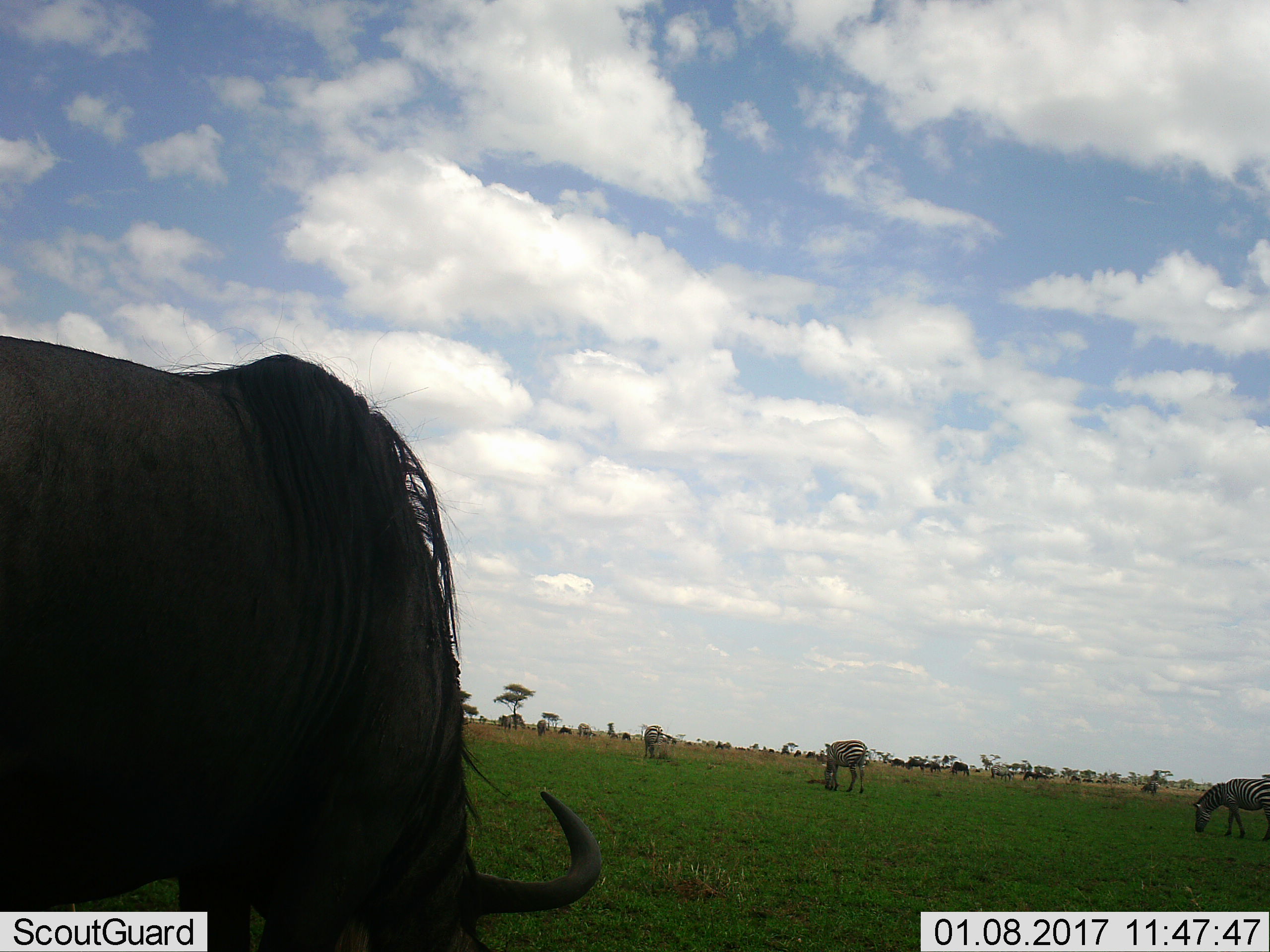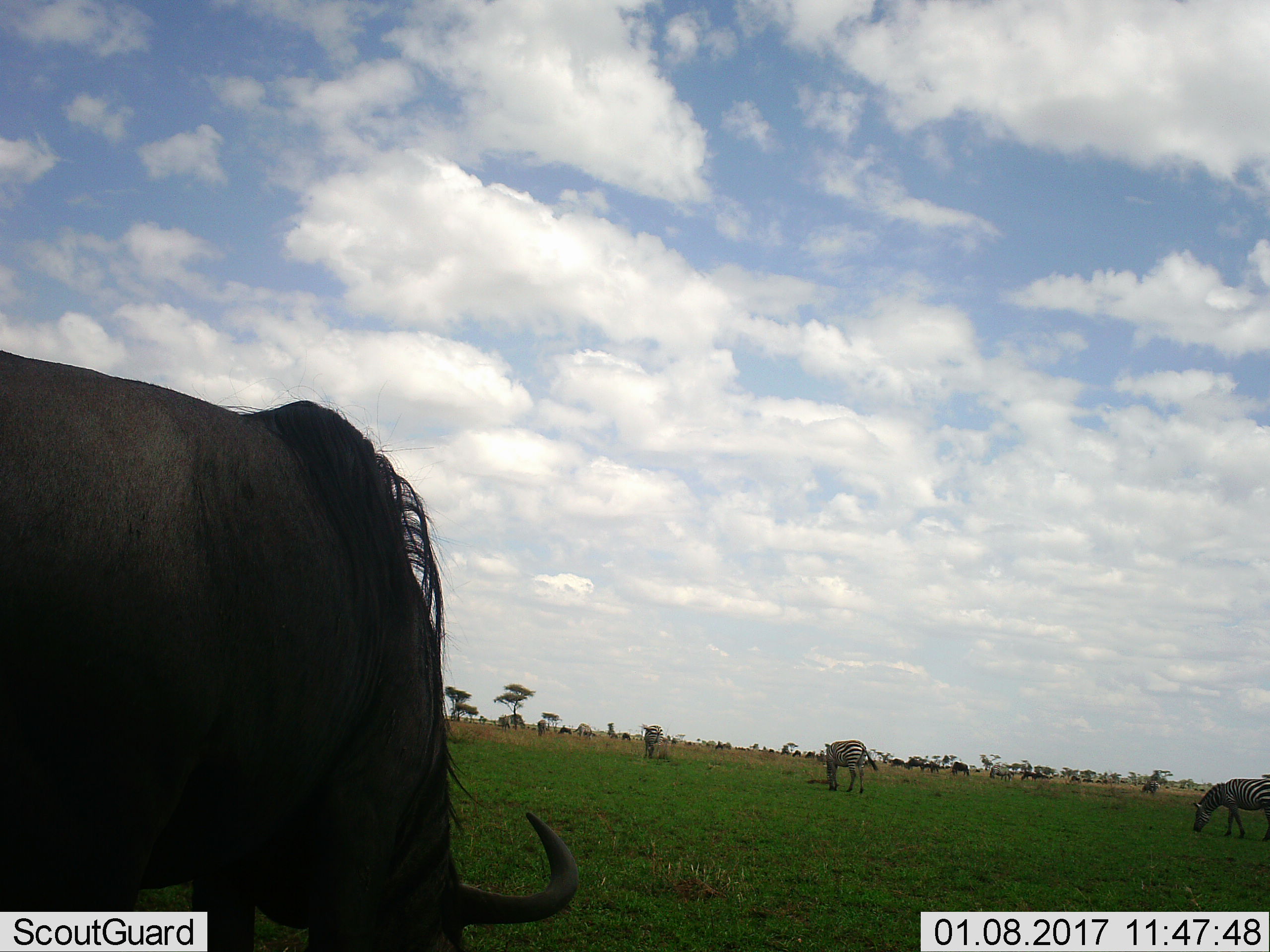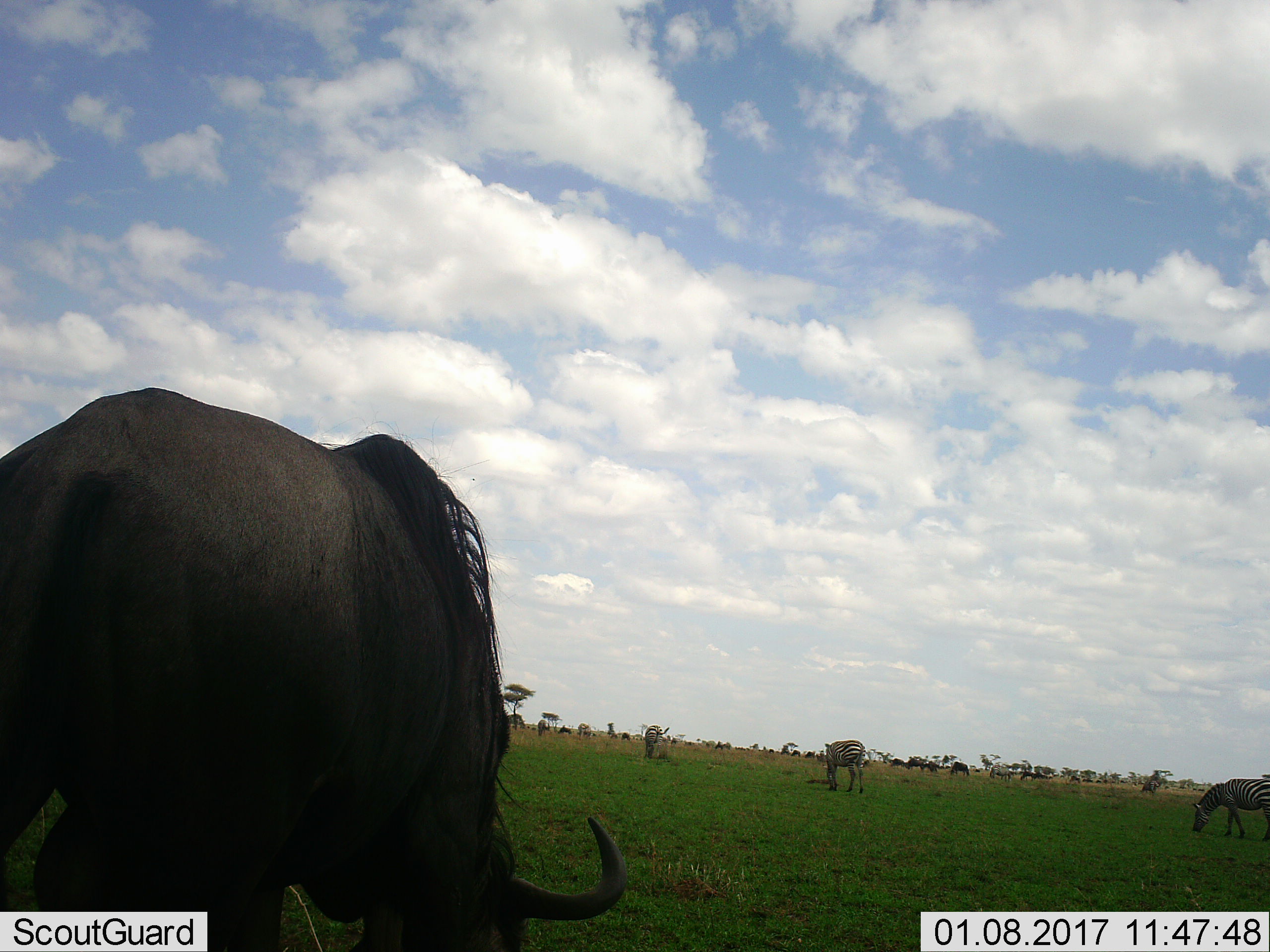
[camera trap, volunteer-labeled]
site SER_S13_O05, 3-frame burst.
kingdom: Animalia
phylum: Chordata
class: Mammalia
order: Artiodactyla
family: Bovidae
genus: Connochaetes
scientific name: Connochaetes taurinus taurinus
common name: blue wildebeest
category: wildebeestblue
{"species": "wildebeestblue (blue wildebeest) (Connochaetes taurinus taurinus)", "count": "11-50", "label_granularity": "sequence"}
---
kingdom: Animalia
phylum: Chordata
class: Mammalia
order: Perissodactyla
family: Equidae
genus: Equus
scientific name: Equus quagga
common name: plains zebra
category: zebraplains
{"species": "zebraplains (plains zebra) (Equus quagga)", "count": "5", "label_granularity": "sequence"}